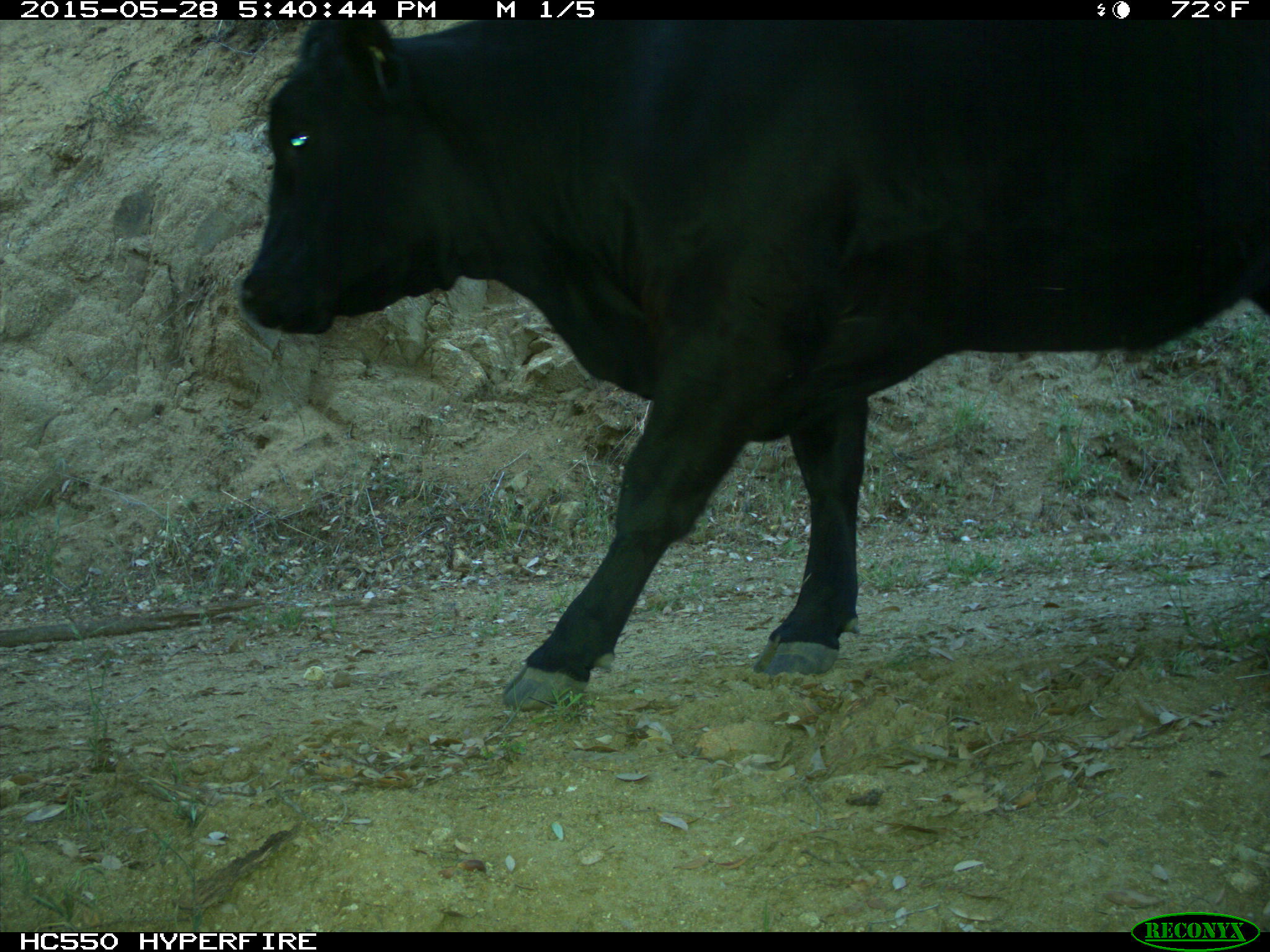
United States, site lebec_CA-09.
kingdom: Animalia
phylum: Chordata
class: Mammalia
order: Artiodactyla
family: Bovidae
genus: Bos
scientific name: Bos taurus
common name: domestic cow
Bos taurus (domestic cow).